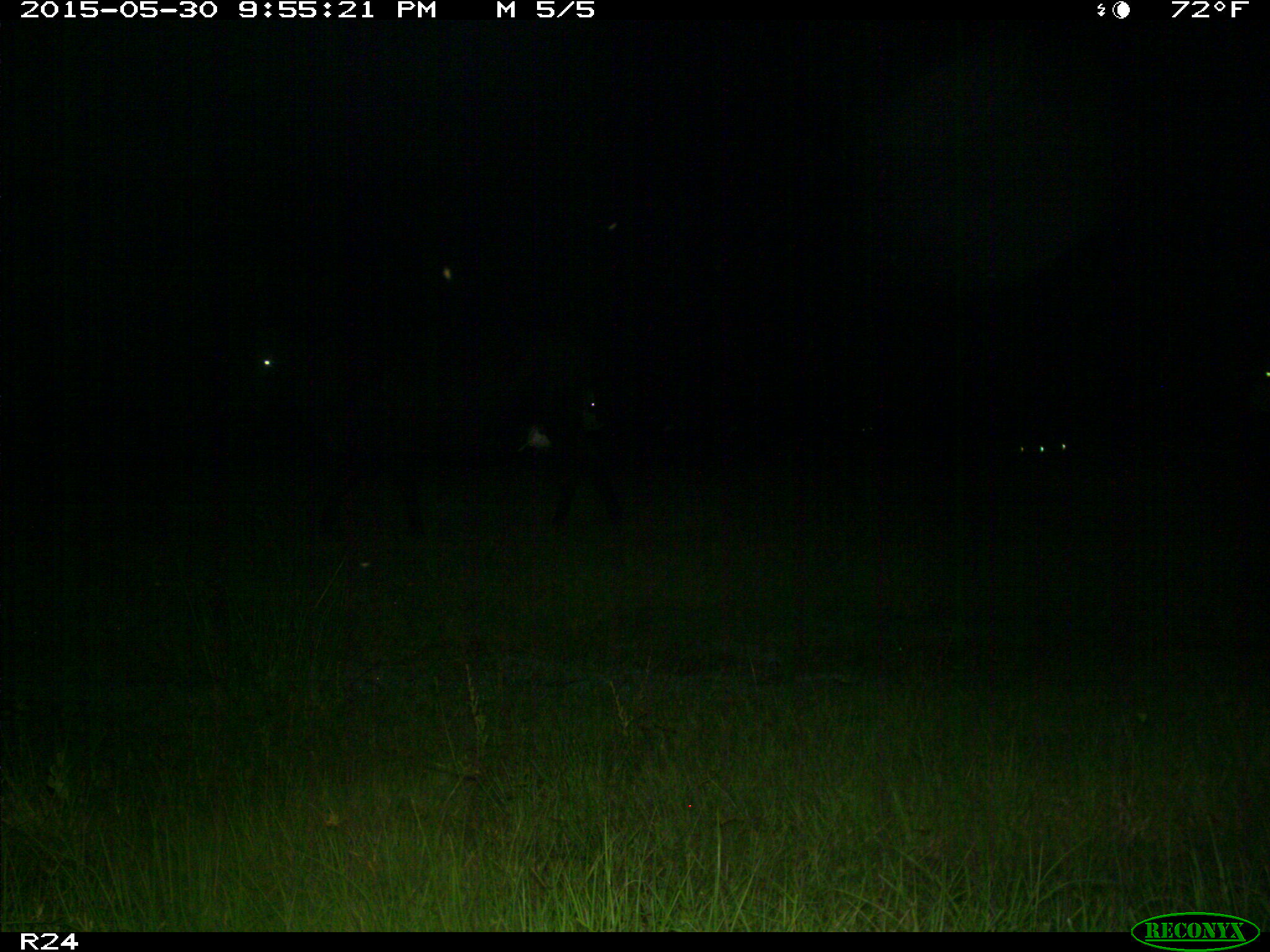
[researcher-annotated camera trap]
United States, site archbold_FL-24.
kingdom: Animalia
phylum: Chordata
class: Mammalia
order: Artiodactyla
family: Bovidae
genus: Bos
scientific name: Bos taurus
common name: domestic cow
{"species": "Bos taurus (domestic cow)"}